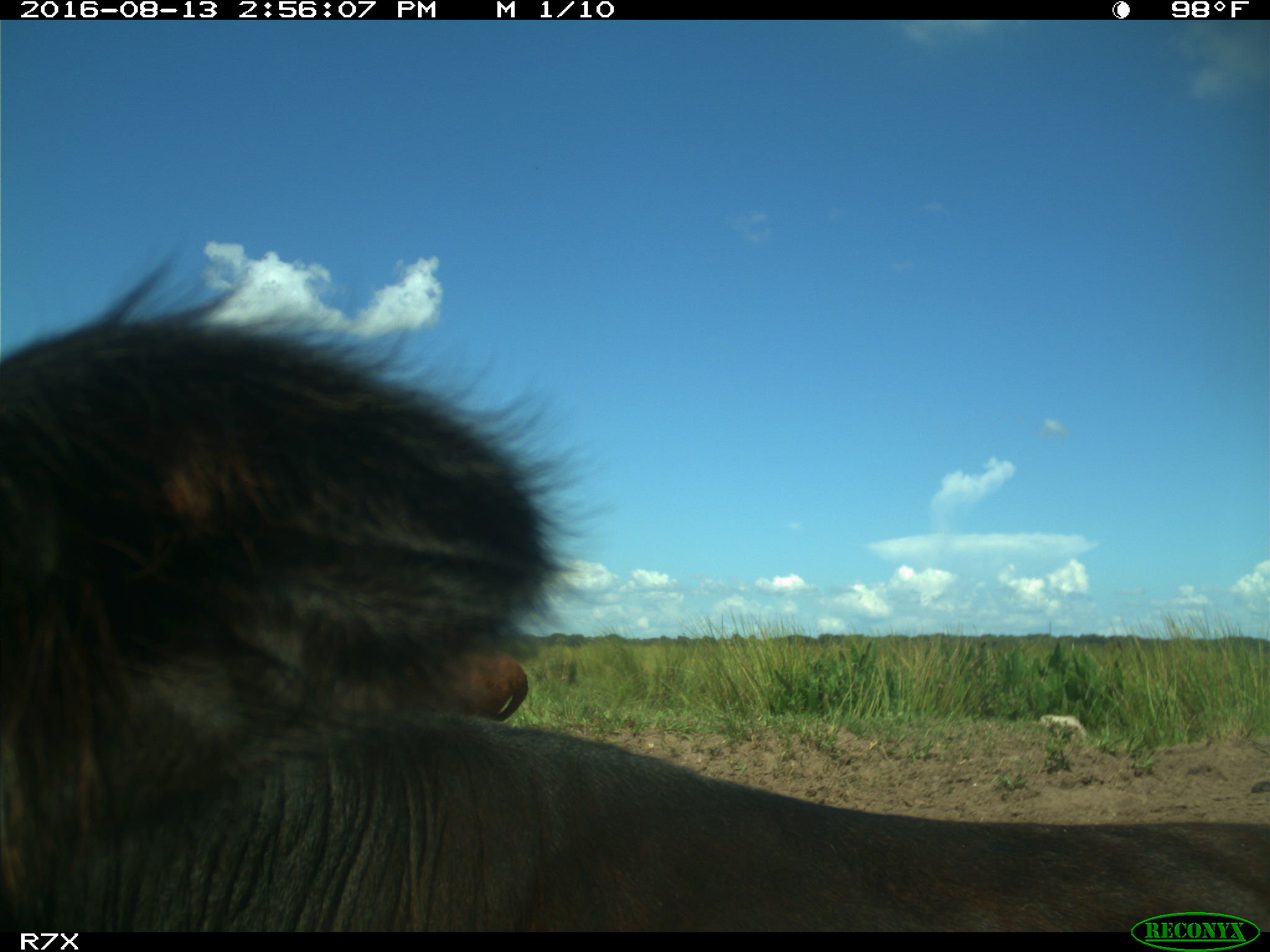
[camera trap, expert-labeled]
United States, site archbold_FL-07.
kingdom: Animalia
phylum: Chordata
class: Mammalia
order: Artiodactyla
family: Bovidae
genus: Bos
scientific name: Bos taurus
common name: domestic cow